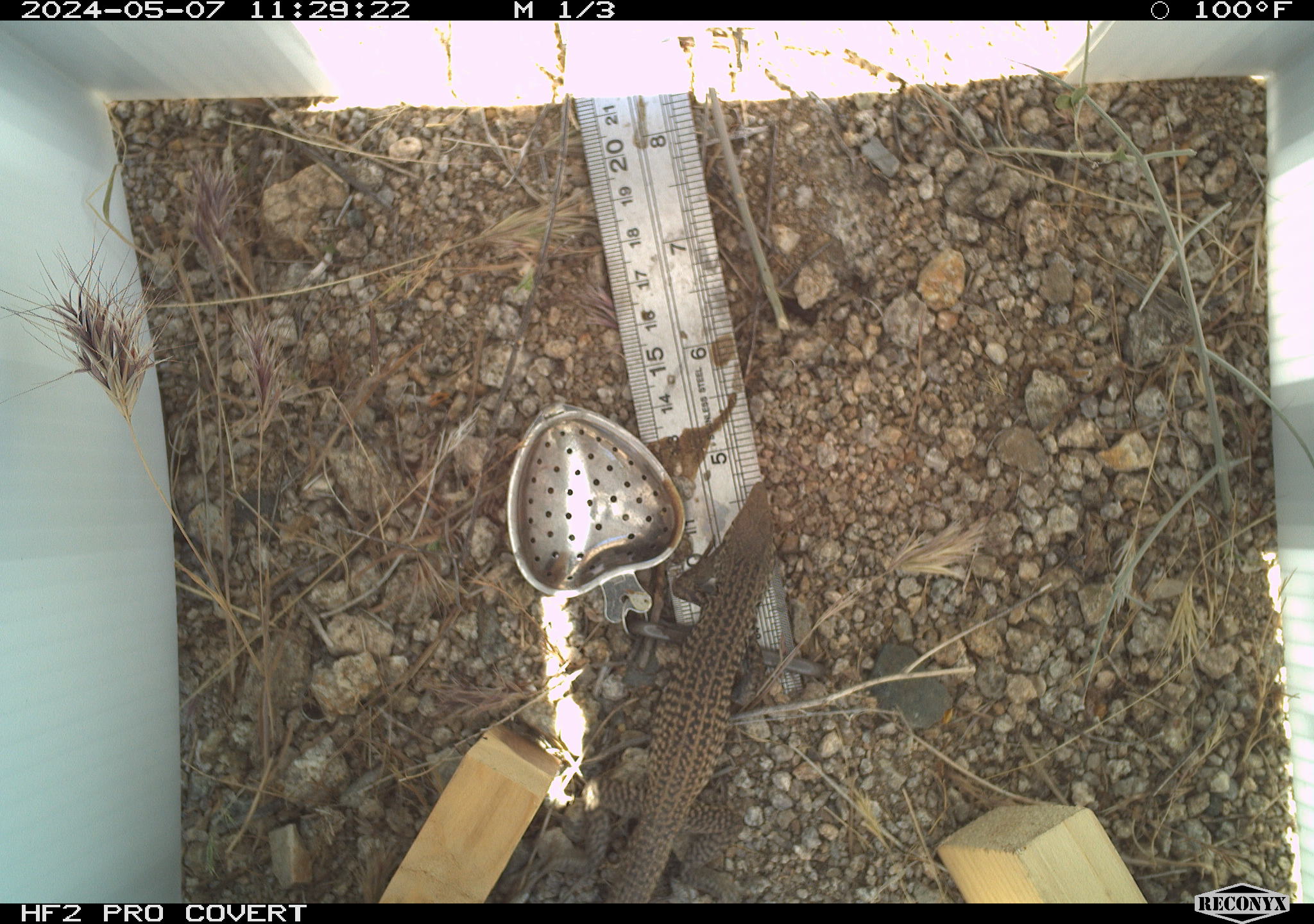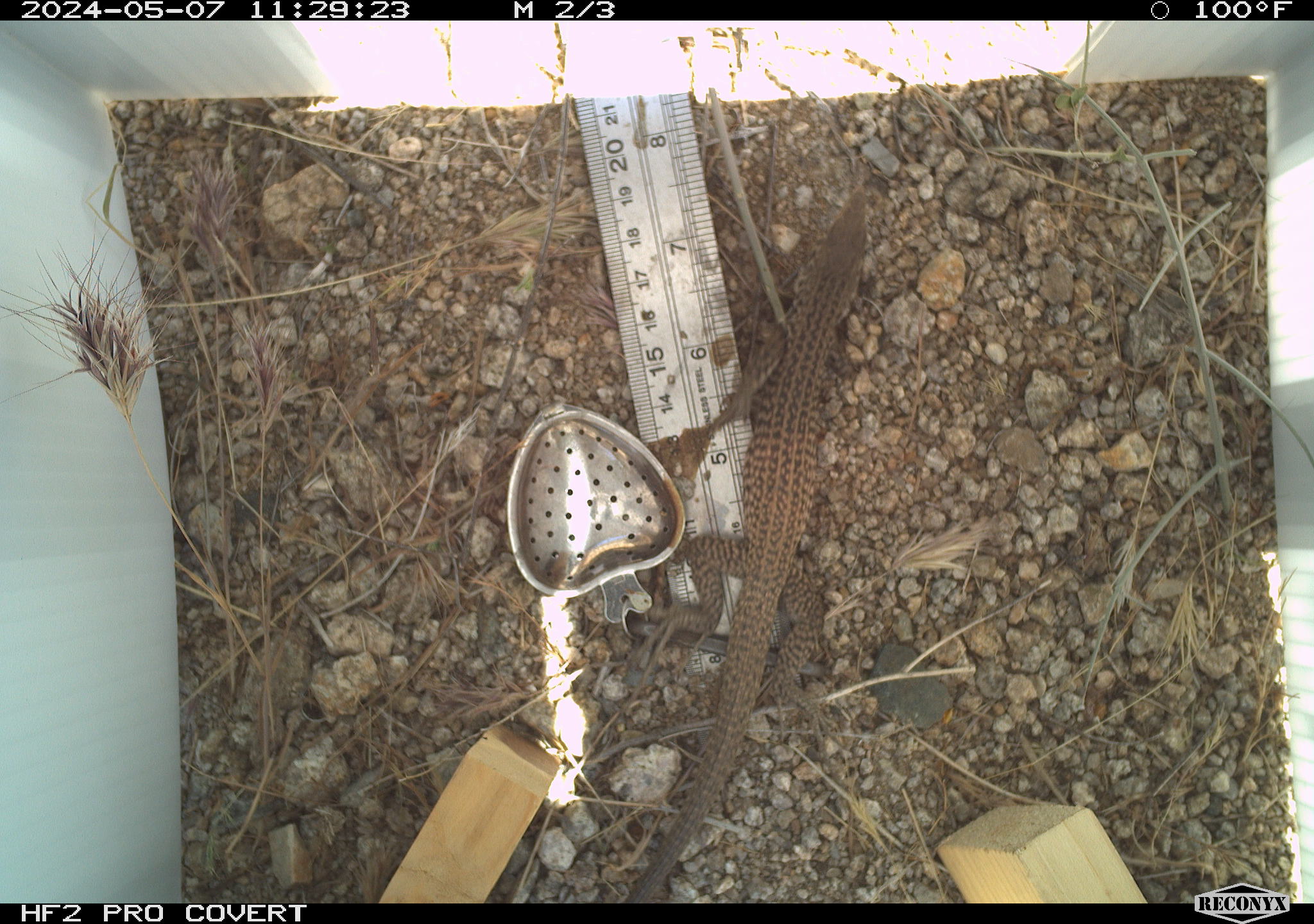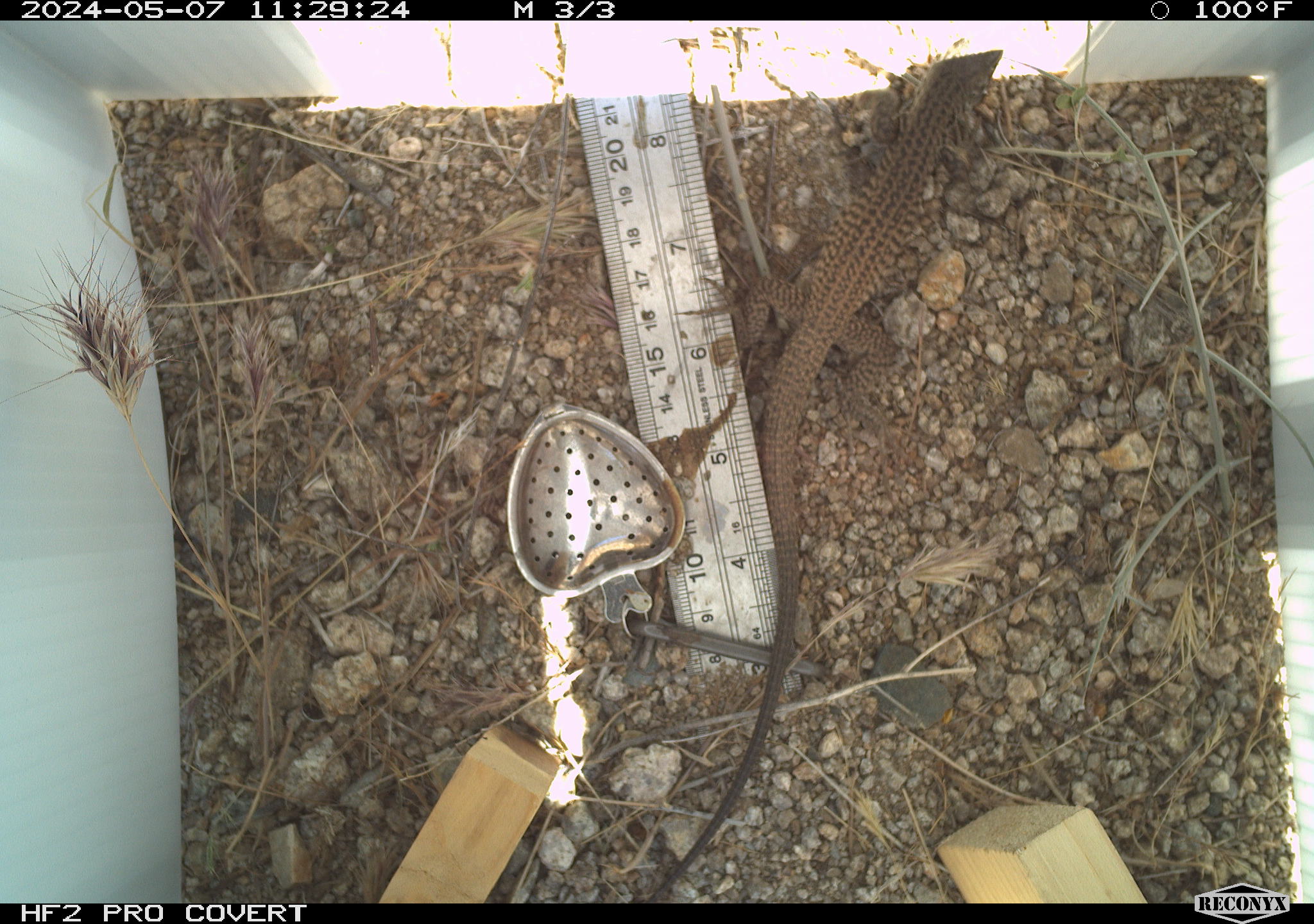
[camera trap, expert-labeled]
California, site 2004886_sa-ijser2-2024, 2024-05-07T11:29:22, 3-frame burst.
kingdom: Animalia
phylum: Chordata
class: Reptilia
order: Squamata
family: Teiidae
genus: Aspidoscelis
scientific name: Aspidoscelis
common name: whiptail lizards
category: aspidoscelis species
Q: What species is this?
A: Aspidoscelis species (whiptail lizards) (Aspidoscelis).